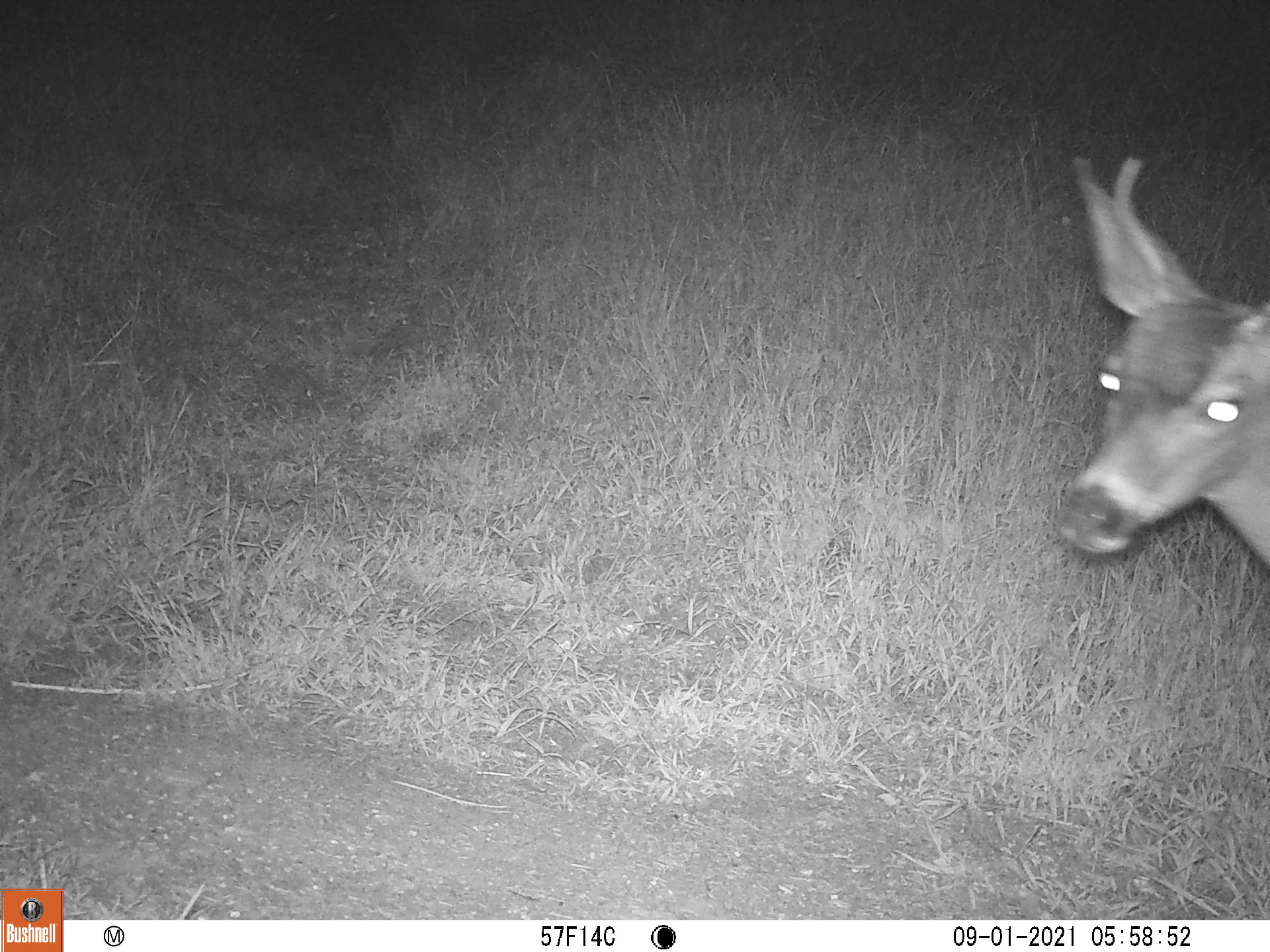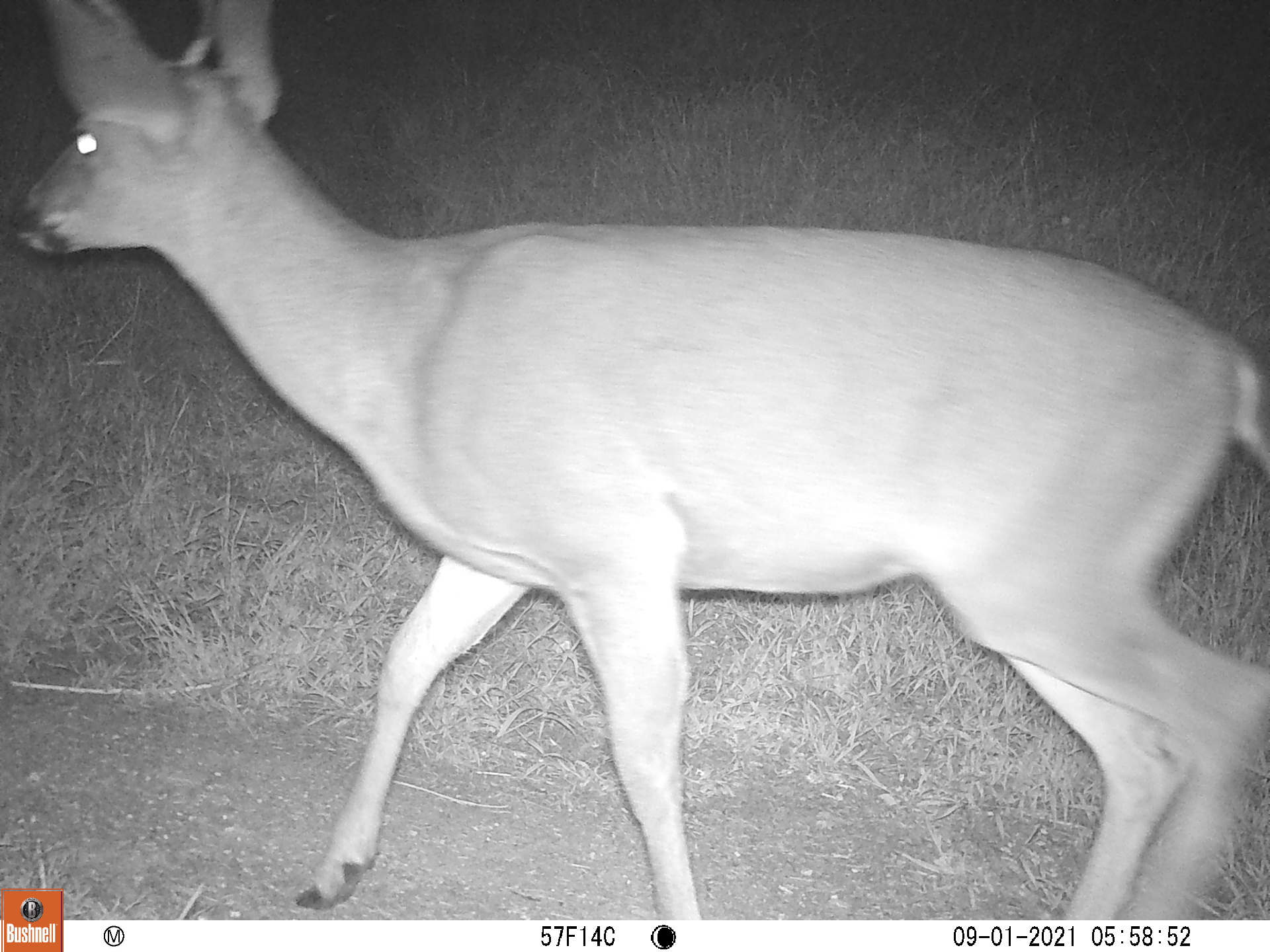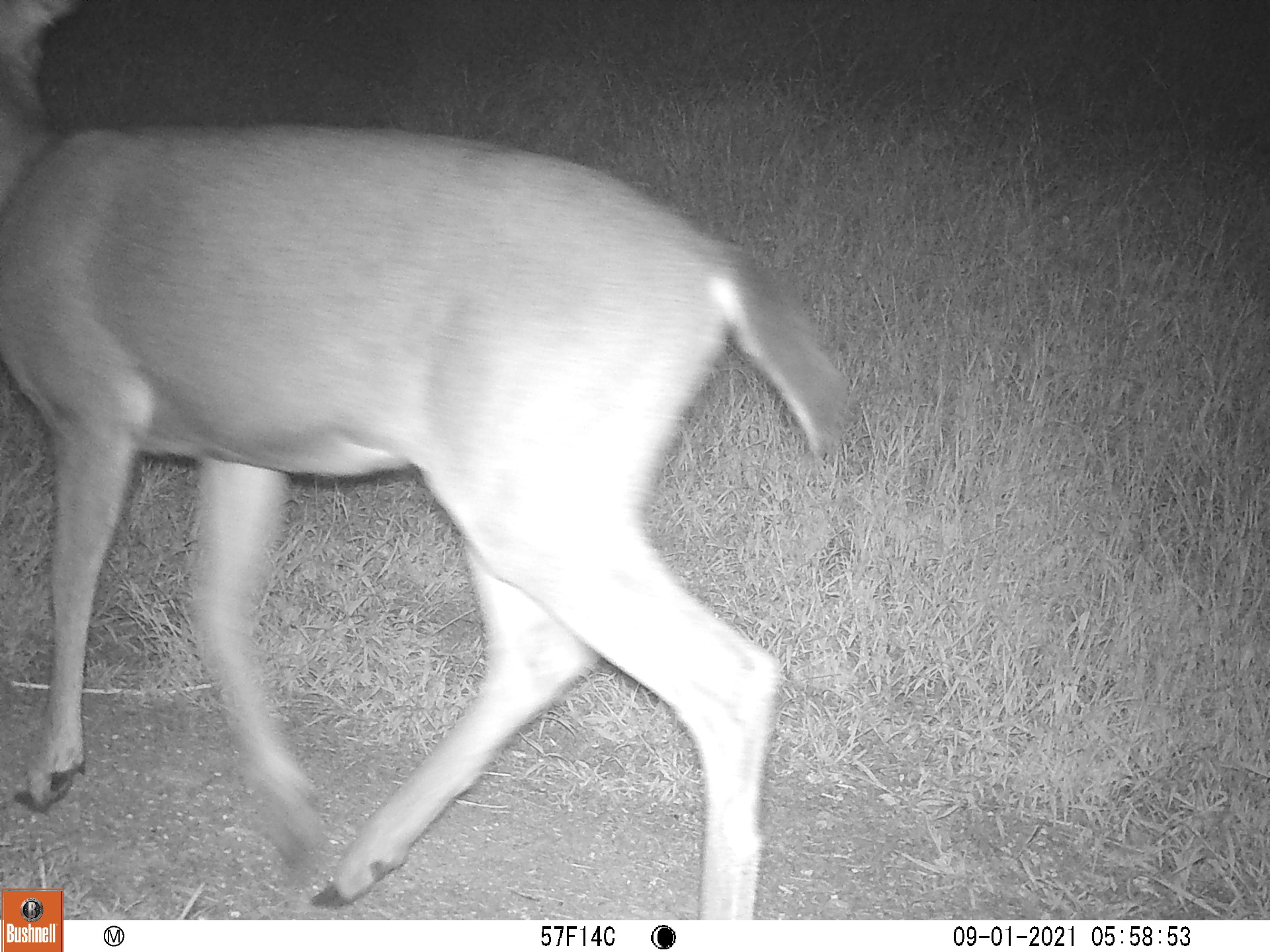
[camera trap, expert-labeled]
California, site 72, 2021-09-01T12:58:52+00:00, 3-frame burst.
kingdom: Animalia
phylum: Chordata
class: Mammalia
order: Artiodactyla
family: Cervidae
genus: Odocoileus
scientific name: Odocoileus hemionus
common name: mule deer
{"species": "mule deer (Odocoileus hemionus)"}